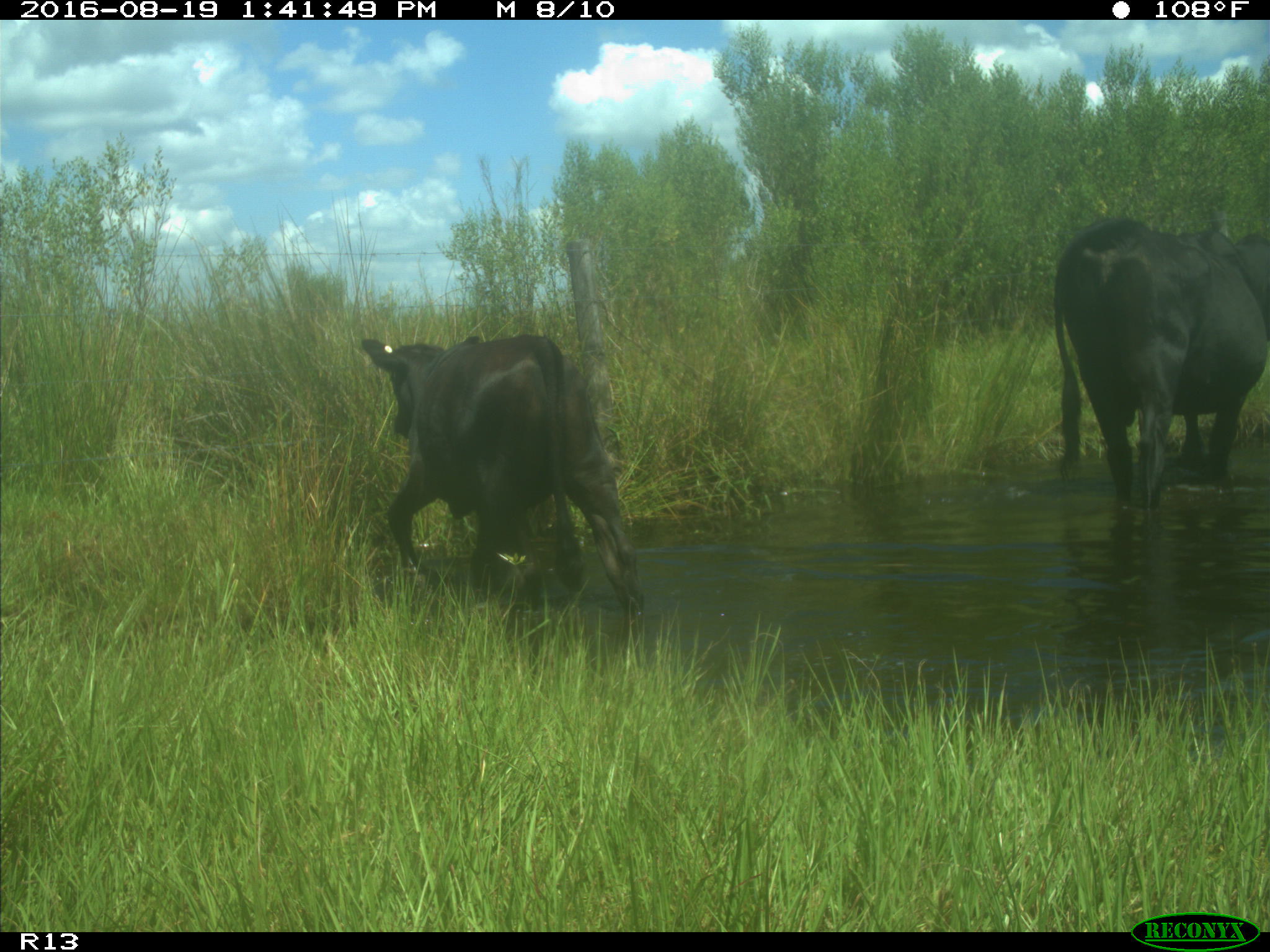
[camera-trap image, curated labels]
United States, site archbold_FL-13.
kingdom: Animalia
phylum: Chordata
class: Mammalia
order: Artiodactyla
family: Bovidae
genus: Bos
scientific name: Bos taurus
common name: domestic cow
Bos taurus (domestic cow).